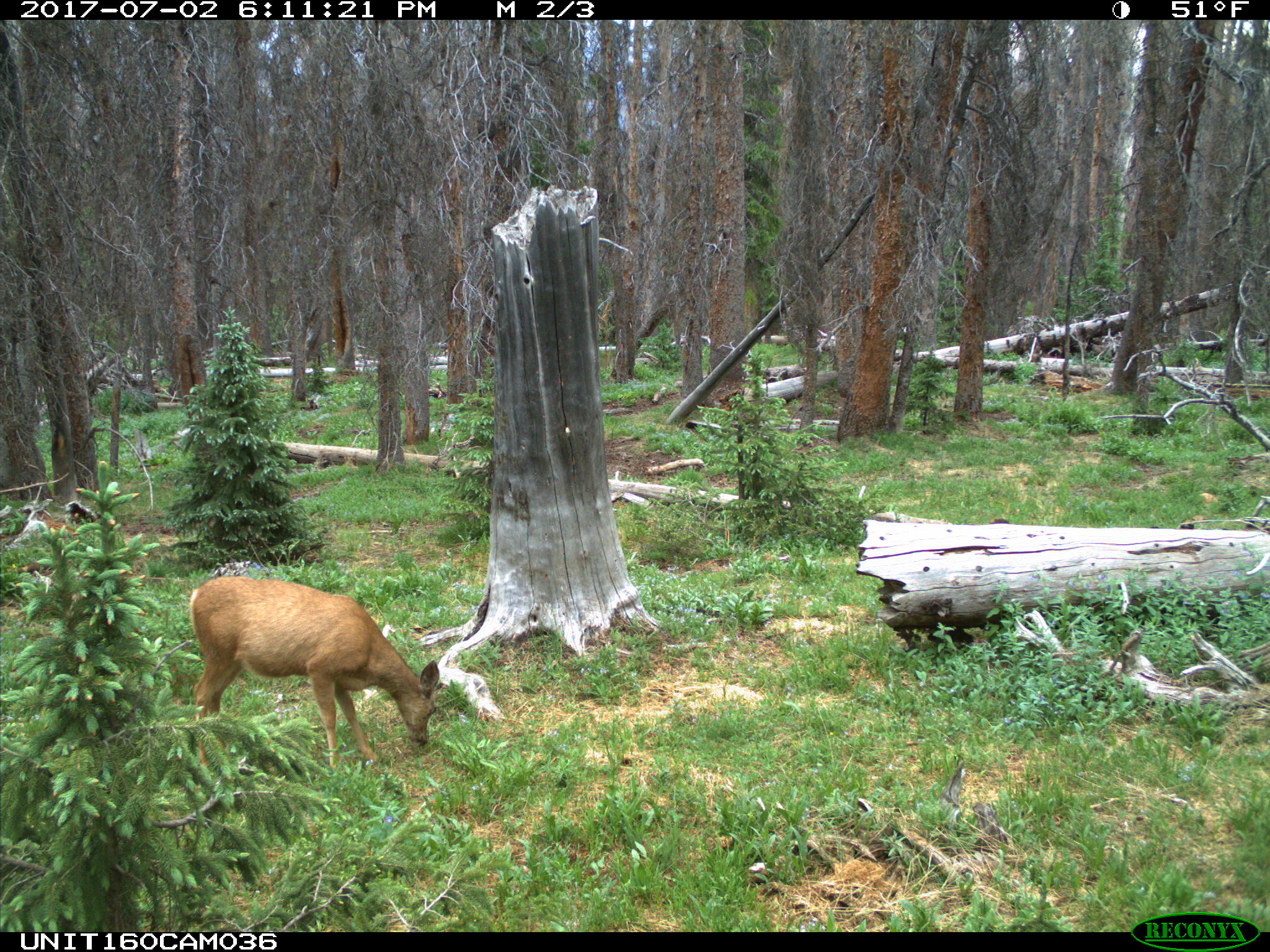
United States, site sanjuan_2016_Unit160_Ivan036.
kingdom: Animalia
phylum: Chordata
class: Mammalia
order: Artiodactyla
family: Cervidae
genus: Odocoileus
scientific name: Odocoileus hemionus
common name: mule deer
Odocoileus hemionus (mule deer).